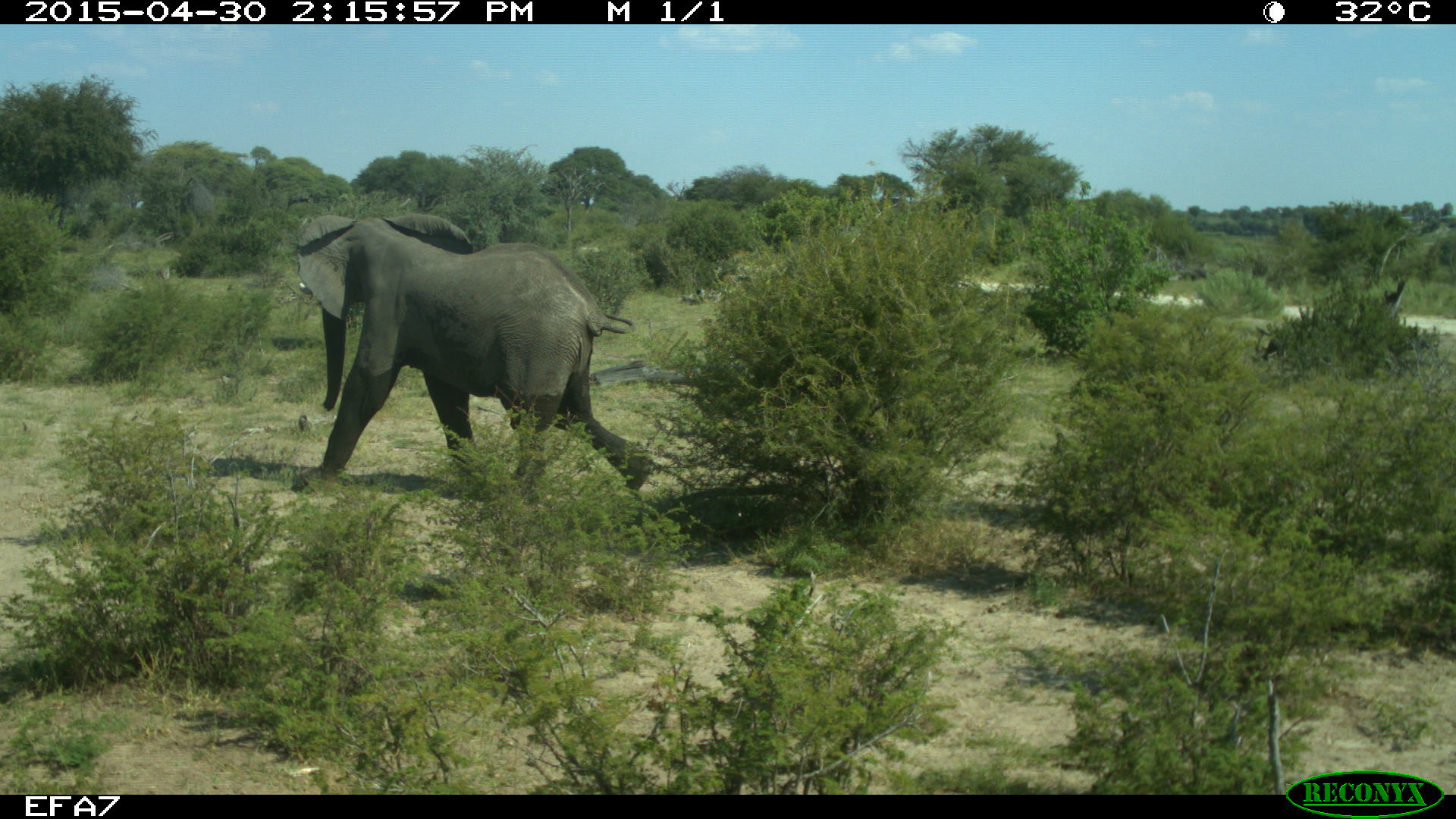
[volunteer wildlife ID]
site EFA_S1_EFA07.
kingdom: Animalia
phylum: Chordata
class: Mammalia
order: Proboscidea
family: Elephantidae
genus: Loxodonta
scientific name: Loxodonta africana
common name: african bush elephant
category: elephant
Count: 1.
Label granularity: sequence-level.